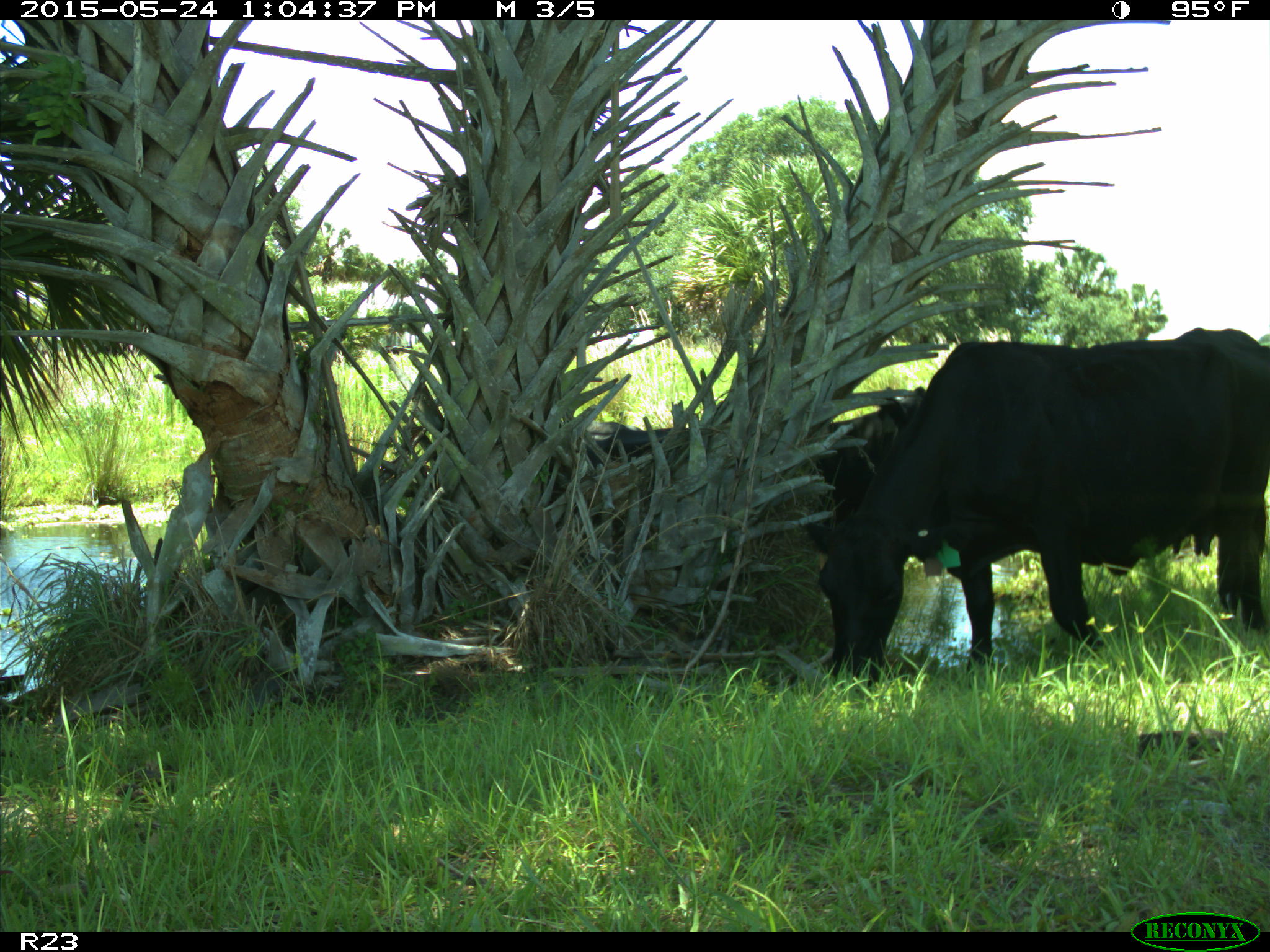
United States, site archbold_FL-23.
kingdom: Animalia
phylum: Chordata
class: Mammalia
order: Artiodactyla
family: Bovidae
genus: Bos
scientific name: Bos taurus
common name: domestic cow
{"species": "Bos taurus (domestic cow)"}